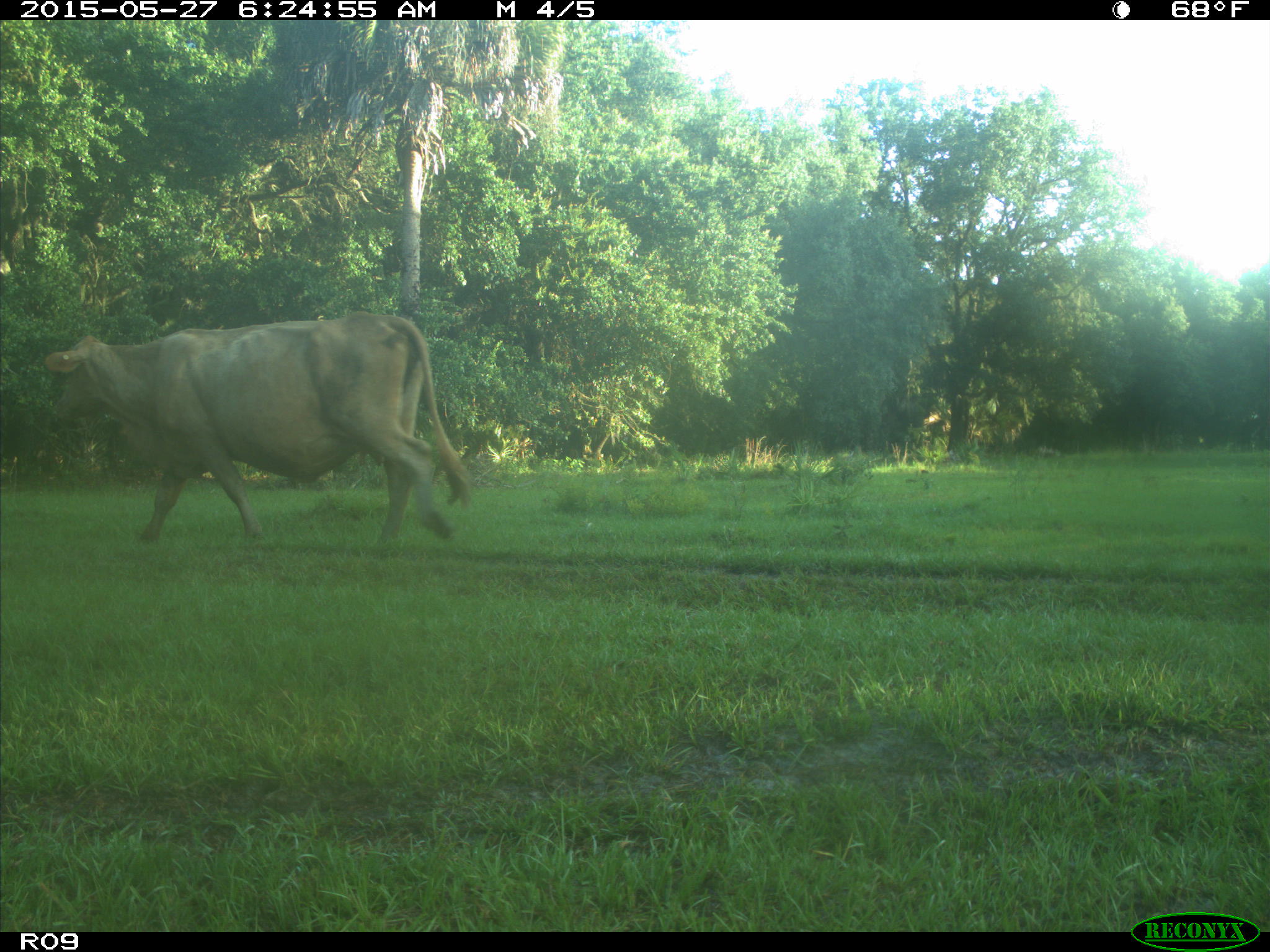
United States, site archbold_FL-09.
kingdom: Animalia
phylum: Chordata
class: Mammalia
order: Artiodactyla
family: Bovidae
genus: Bos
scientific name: Bos taurus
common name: domestic cow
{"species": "Bos taurus (domestic cow)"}